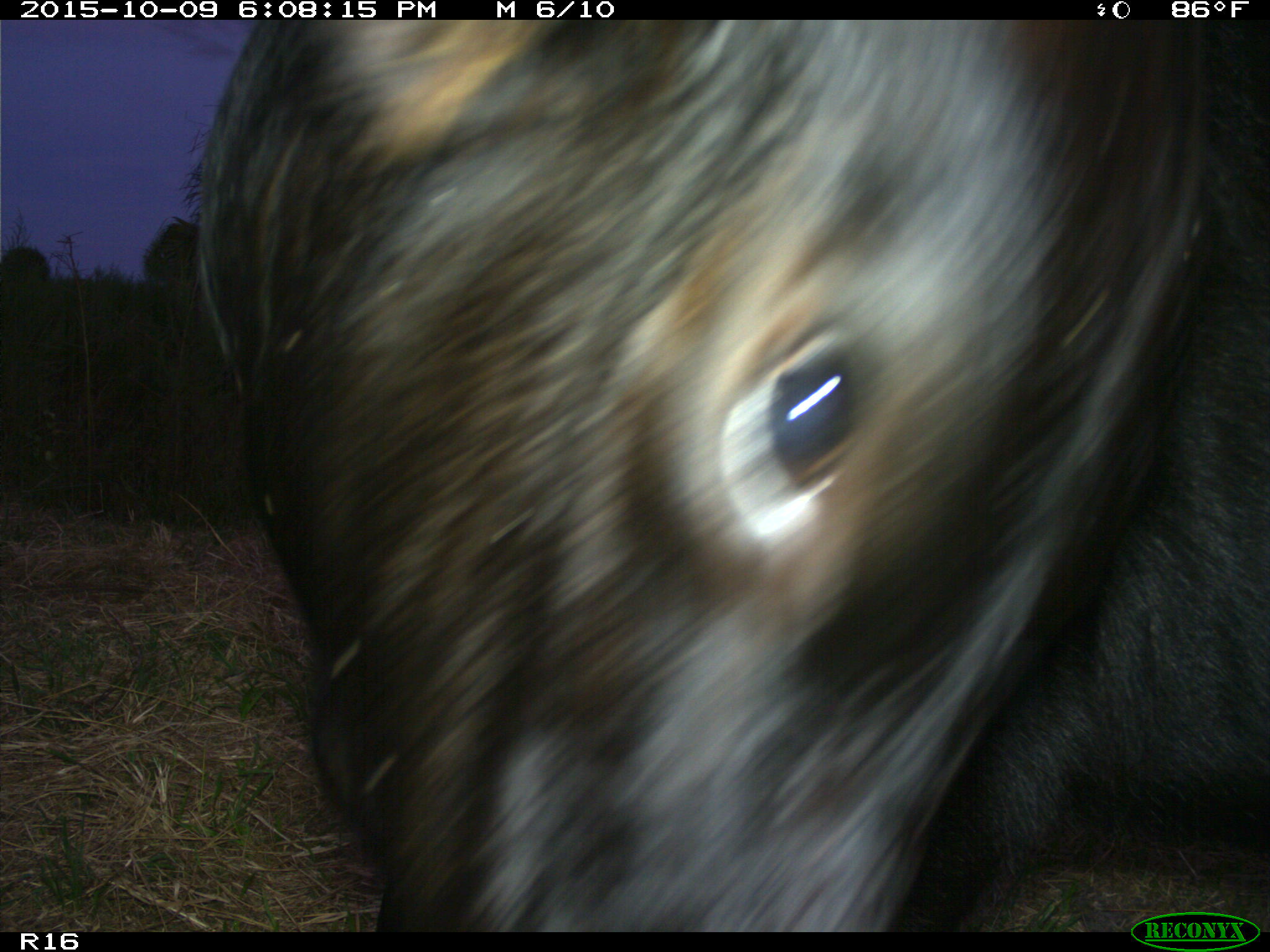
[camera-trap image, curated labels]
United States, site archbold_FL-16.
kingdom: Animalia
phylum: Chordata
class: Mammalia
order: Artiodactyla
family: Bovidae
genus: Bos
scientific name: Bos taurus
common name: domestic cow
Bos taurus (domestic cow).